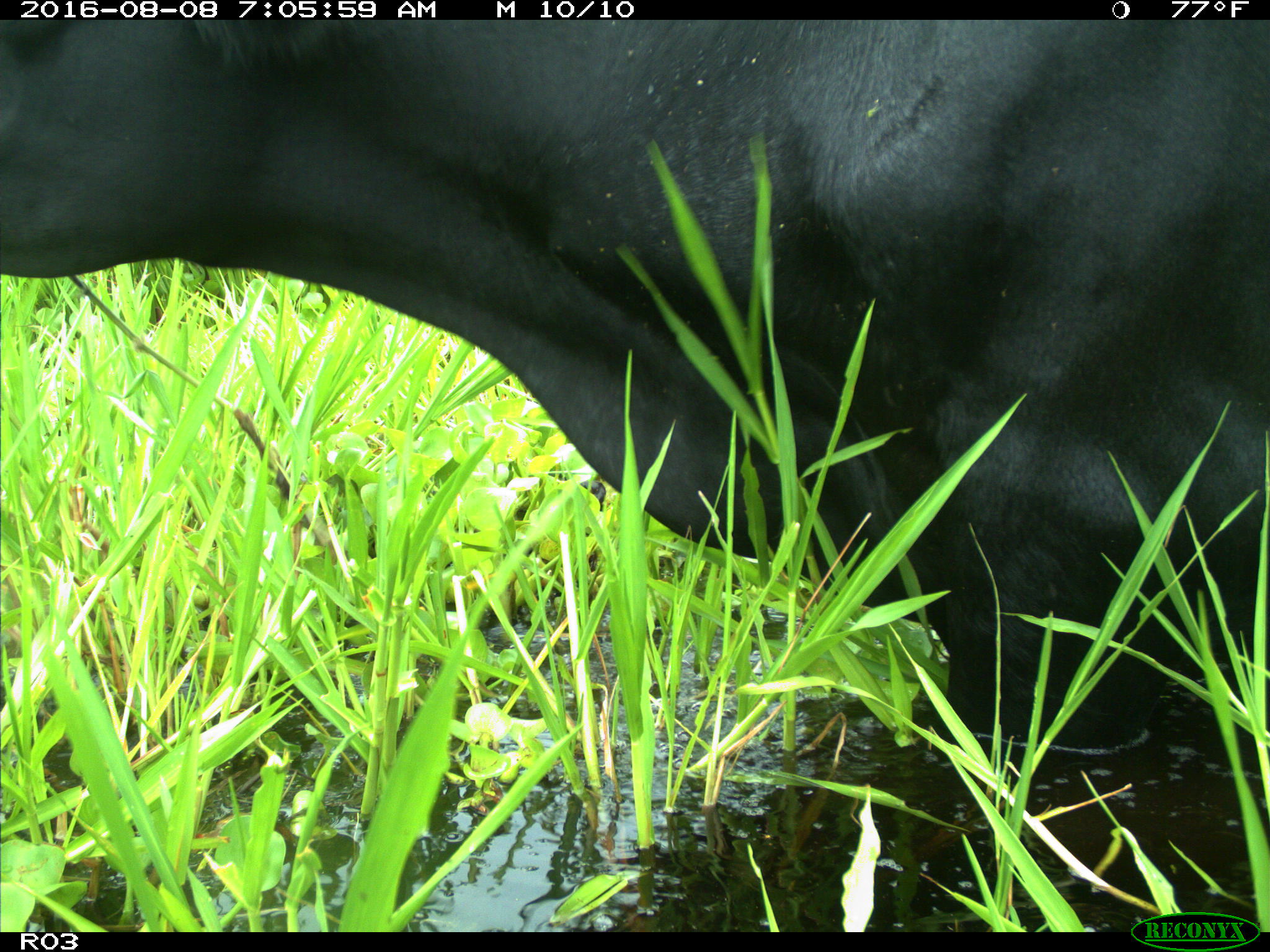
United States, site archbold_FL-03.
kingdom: Animalia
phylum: Chordata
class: Mammalia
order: Artiodactyla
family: Bovidae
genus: Bos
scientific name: Bos taurus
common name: domestic cow